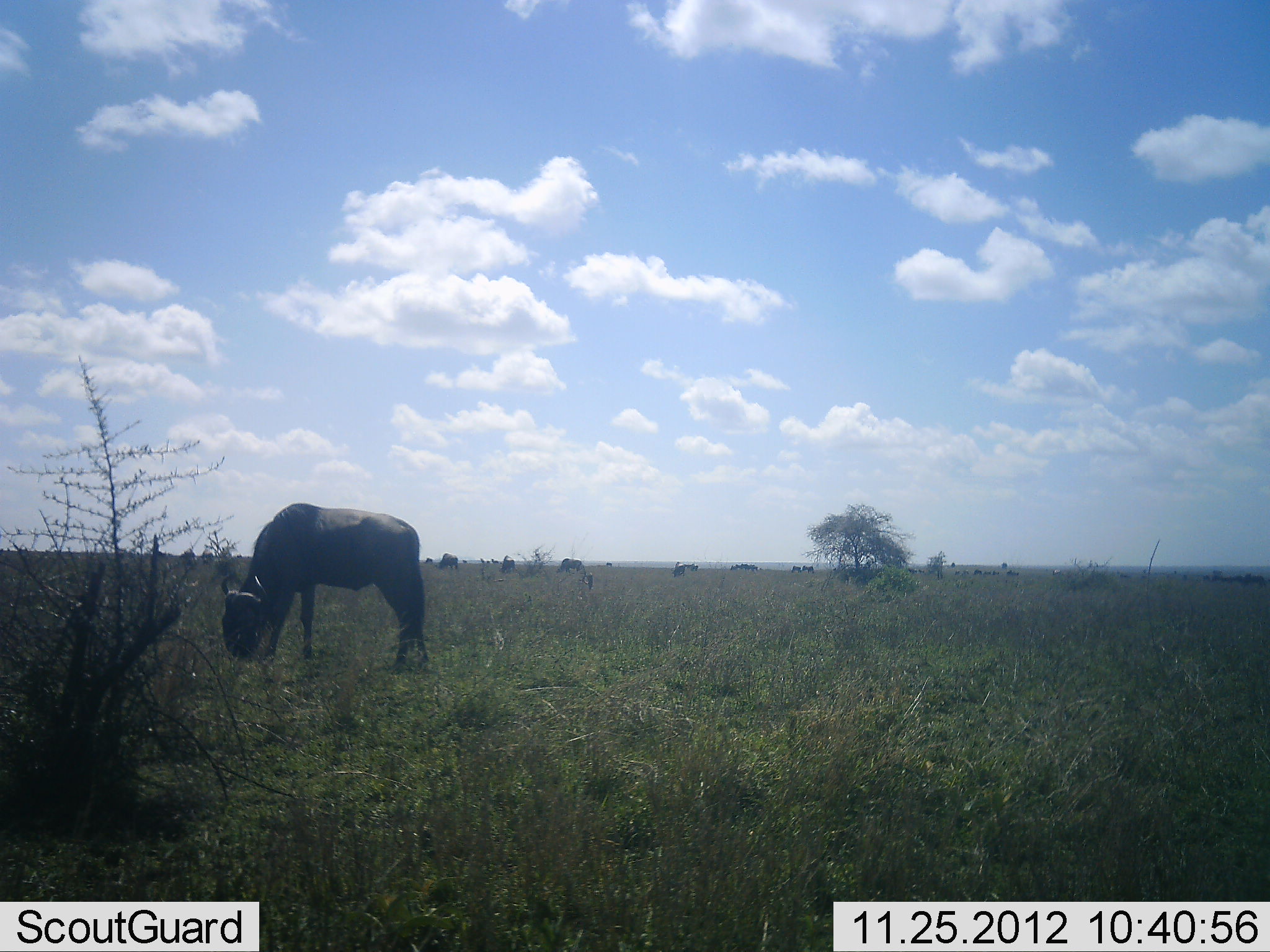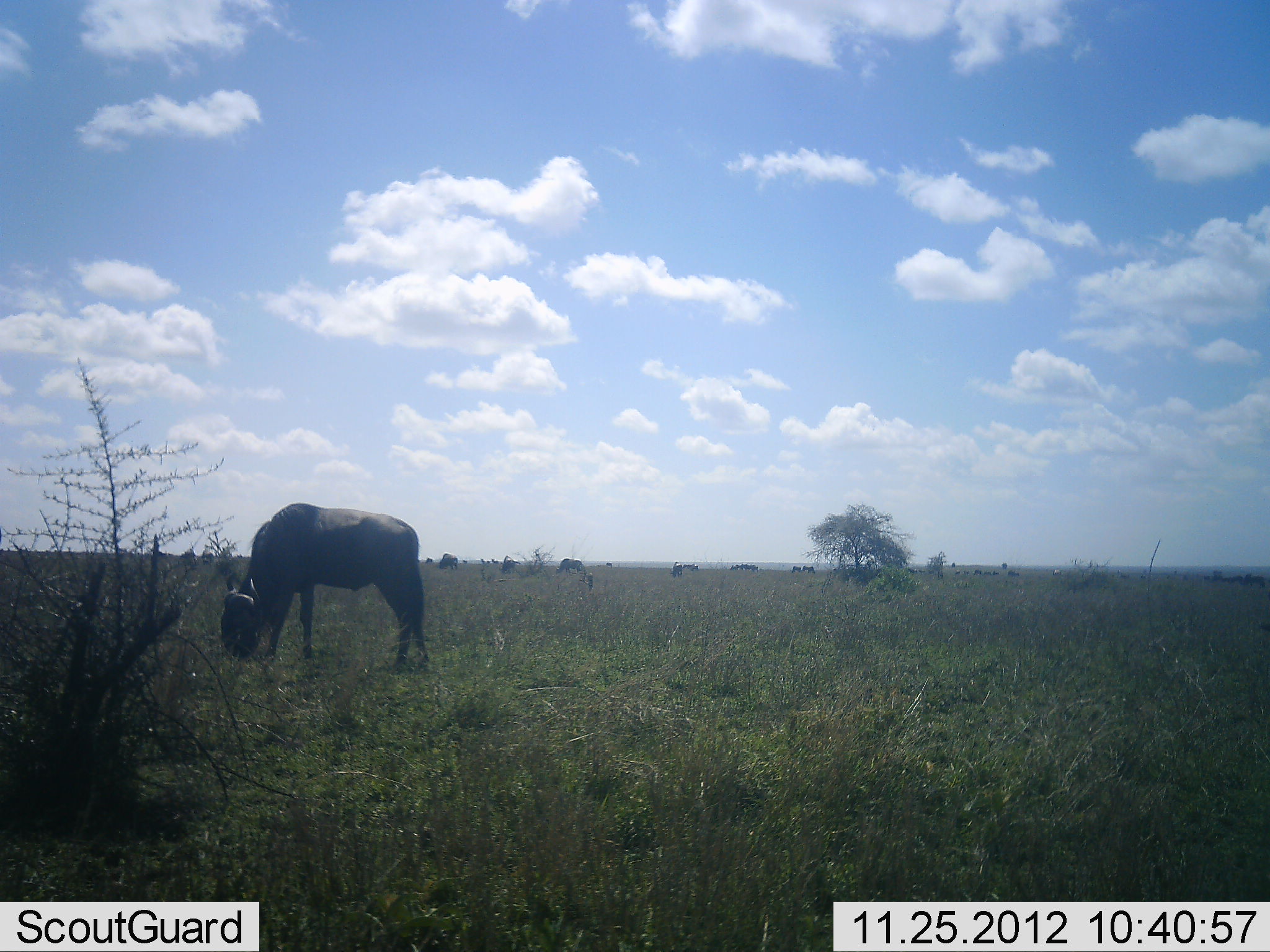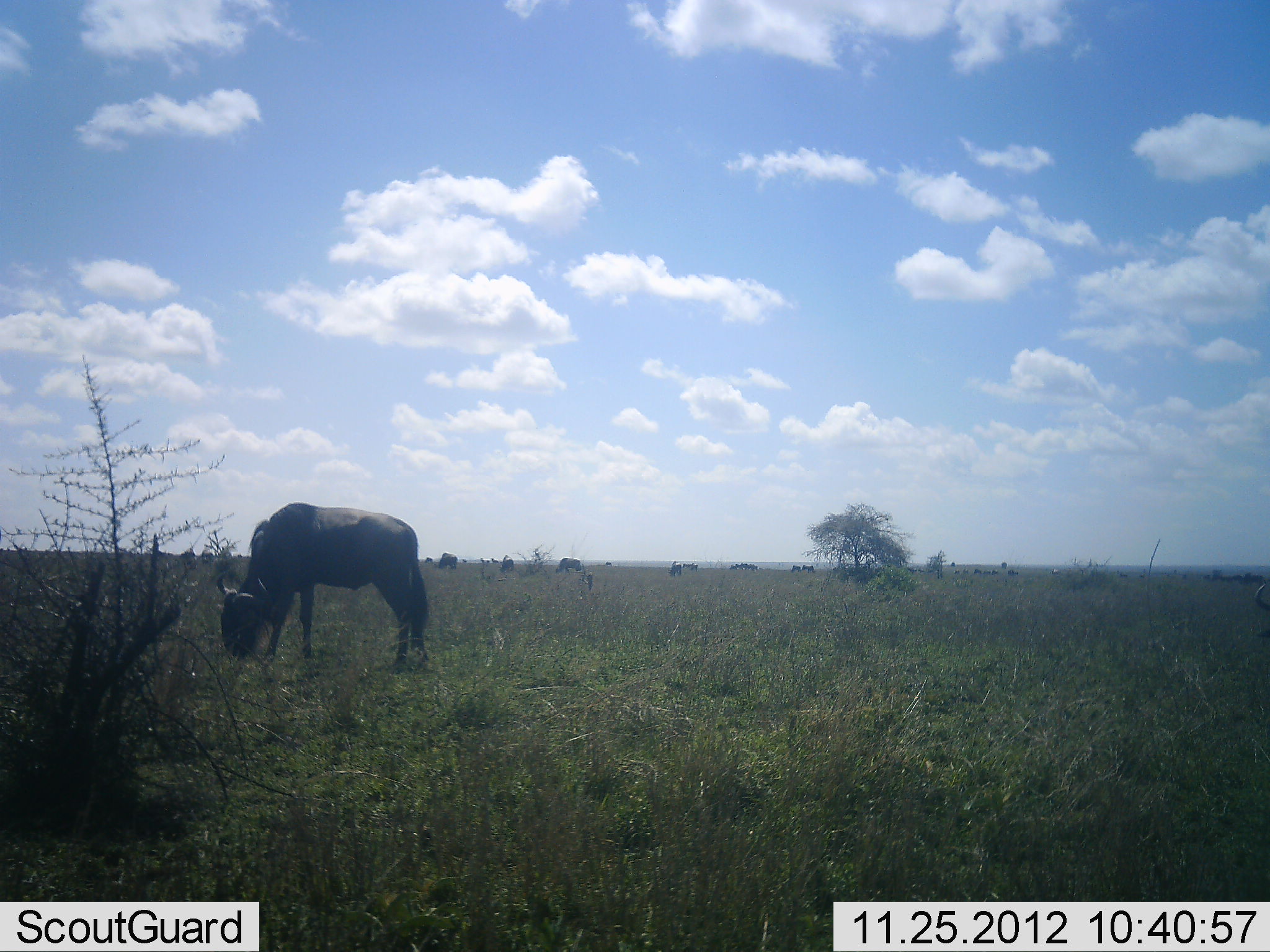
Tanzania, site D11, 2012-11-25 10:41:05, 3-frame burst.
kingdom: Animalia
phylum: Chordata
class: Mammalia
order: Artiodactyla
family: Bovidae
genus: Connochaetes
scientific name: Connochaetes taurinus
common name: blue wildebeest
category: wildebeest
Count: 11-50.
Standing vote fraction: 60%.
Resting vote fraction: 0%.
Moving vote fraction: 10%.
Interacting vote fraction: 10%.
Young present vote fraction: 0%.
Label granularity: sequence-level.